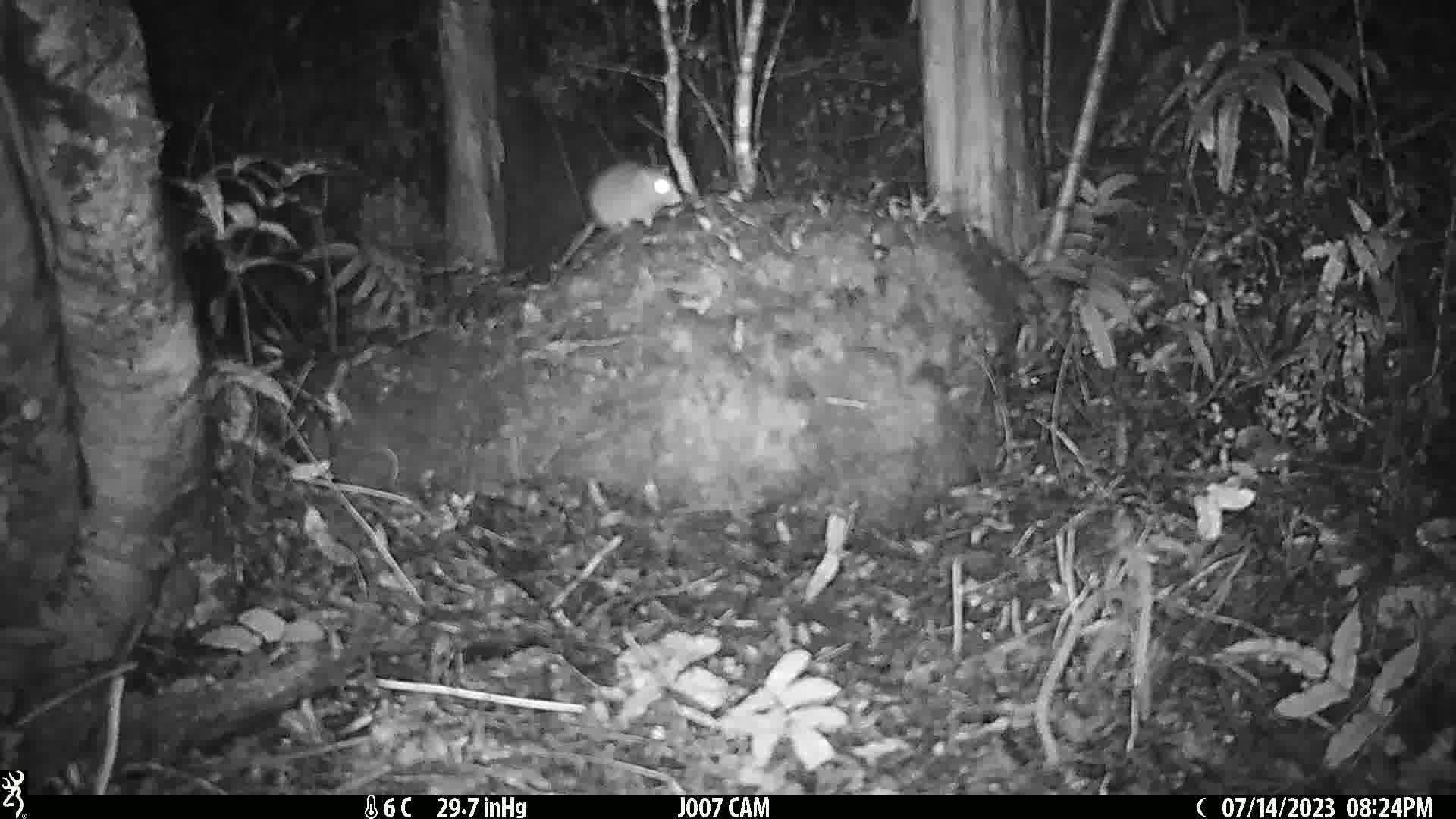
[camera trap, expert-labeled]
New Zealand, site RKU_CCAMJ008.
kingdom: Animalia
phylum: Chordata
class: Mammalia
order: Rodentia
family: Muridae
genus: Rattus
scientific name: Rattus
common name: rat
Rat (Rattus).